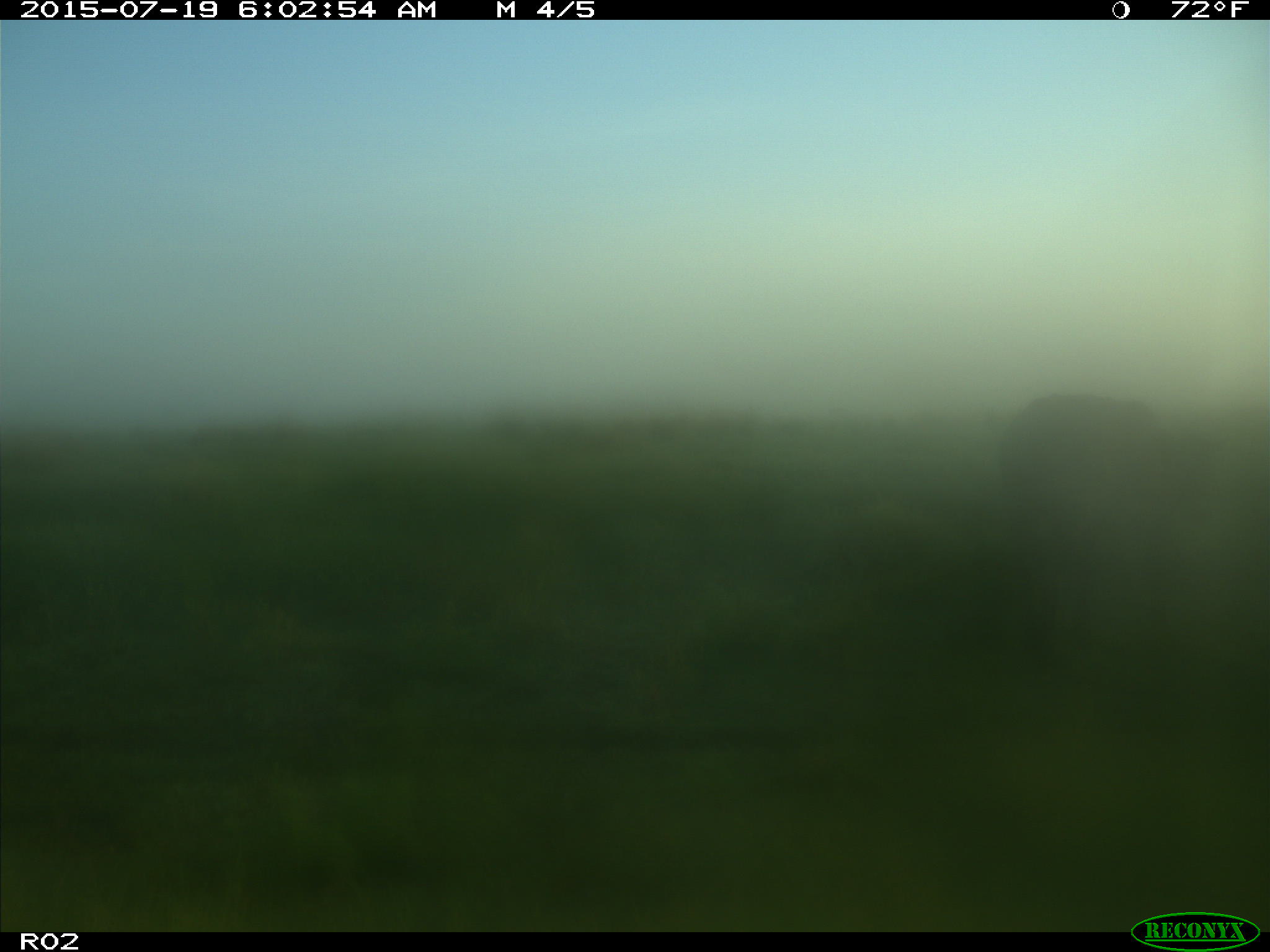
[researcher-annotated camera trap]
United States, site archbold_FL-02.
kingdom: Animalia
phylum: Chordata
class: Mammalia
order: Artiodactyla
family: Bovidae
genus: Bos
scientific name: Bos taurus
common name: domestic cow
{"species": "Bos taurus (domestic cow)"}